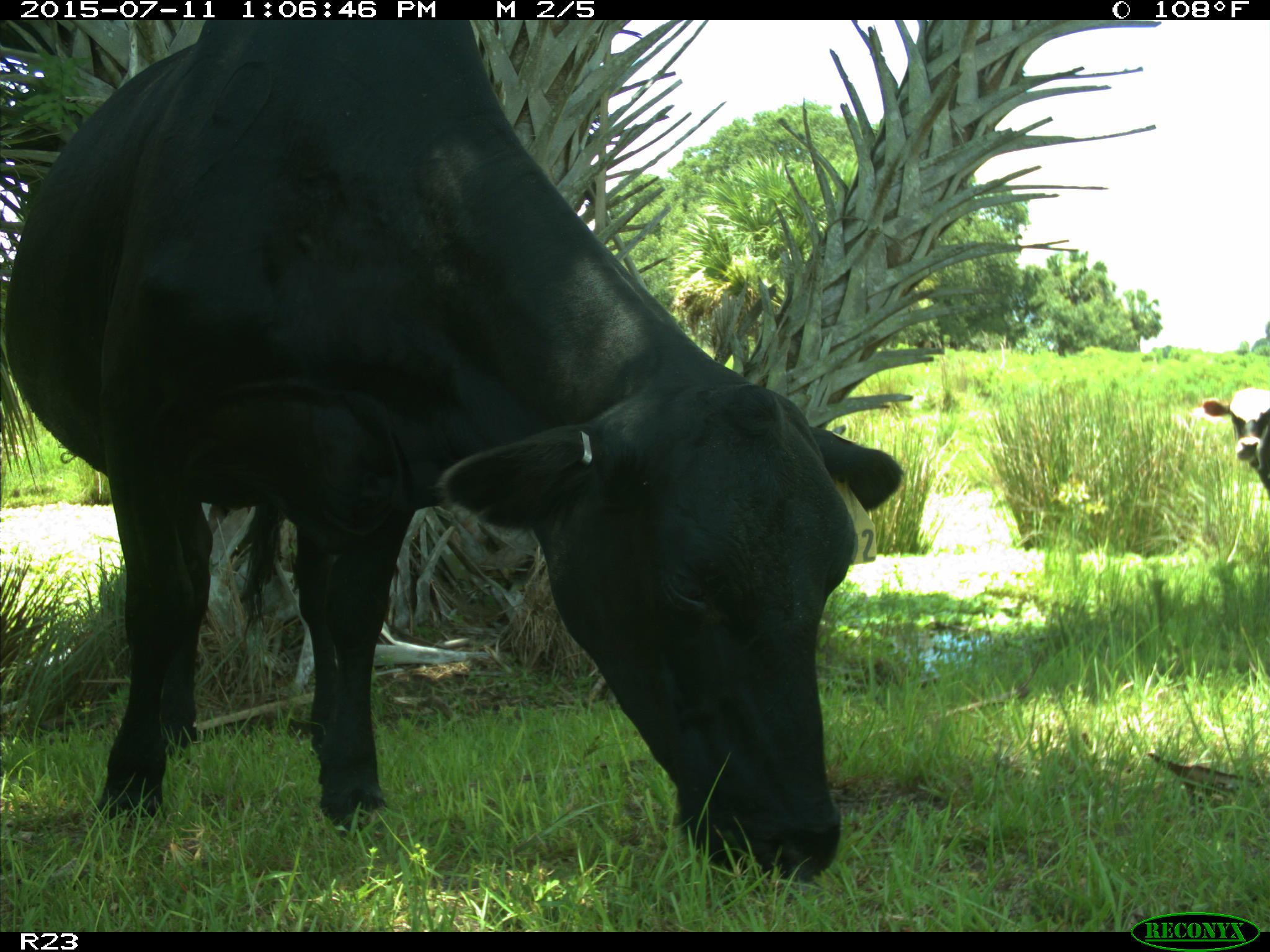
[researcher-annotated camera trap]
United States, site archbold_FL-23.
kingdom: Animalia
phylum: Chordata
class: Mammalia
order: Artiodactyla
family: Bovidae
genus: Bos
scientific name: Bos taurus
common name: domestic cow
Bos taurus (domestic cow).